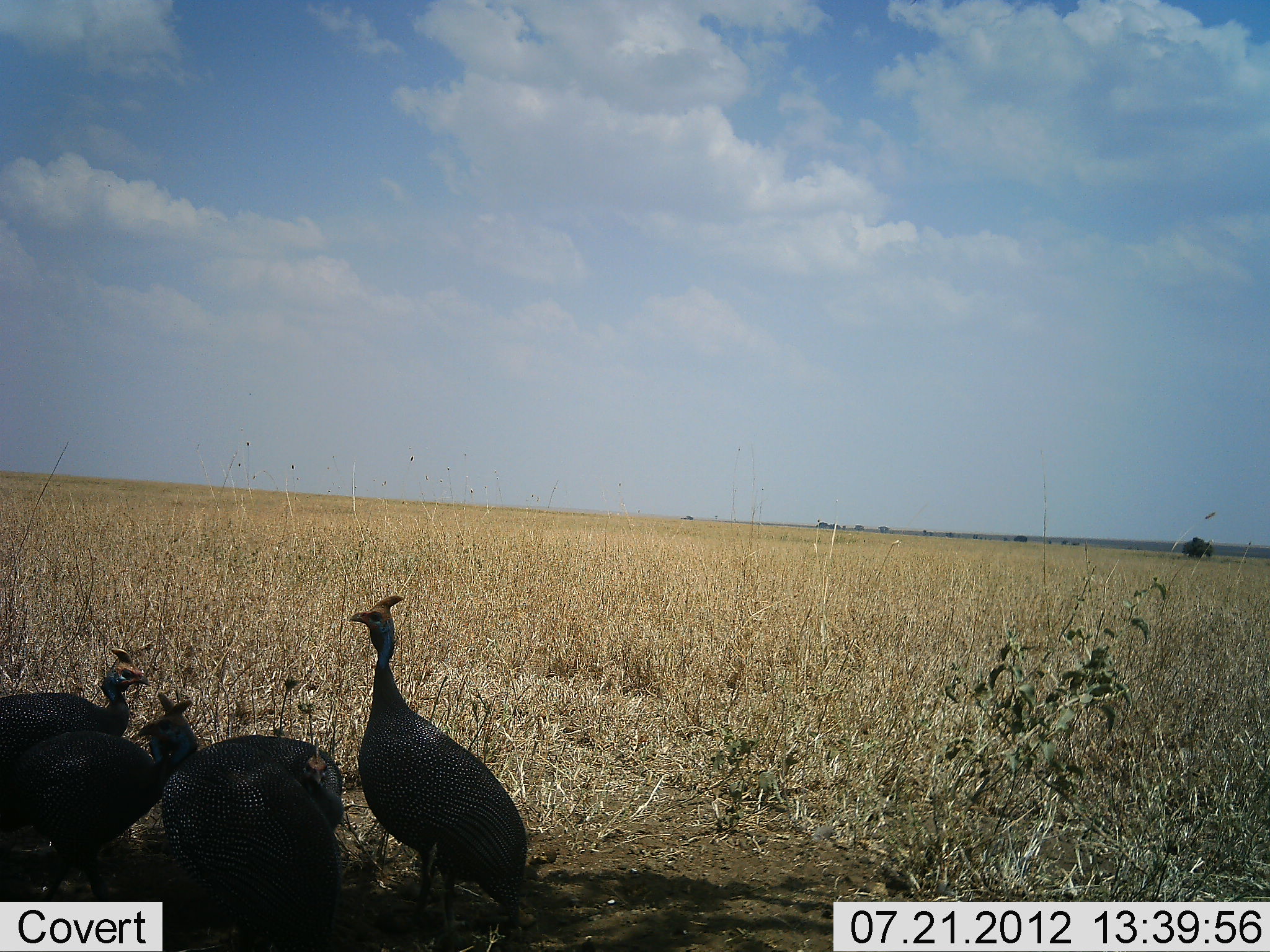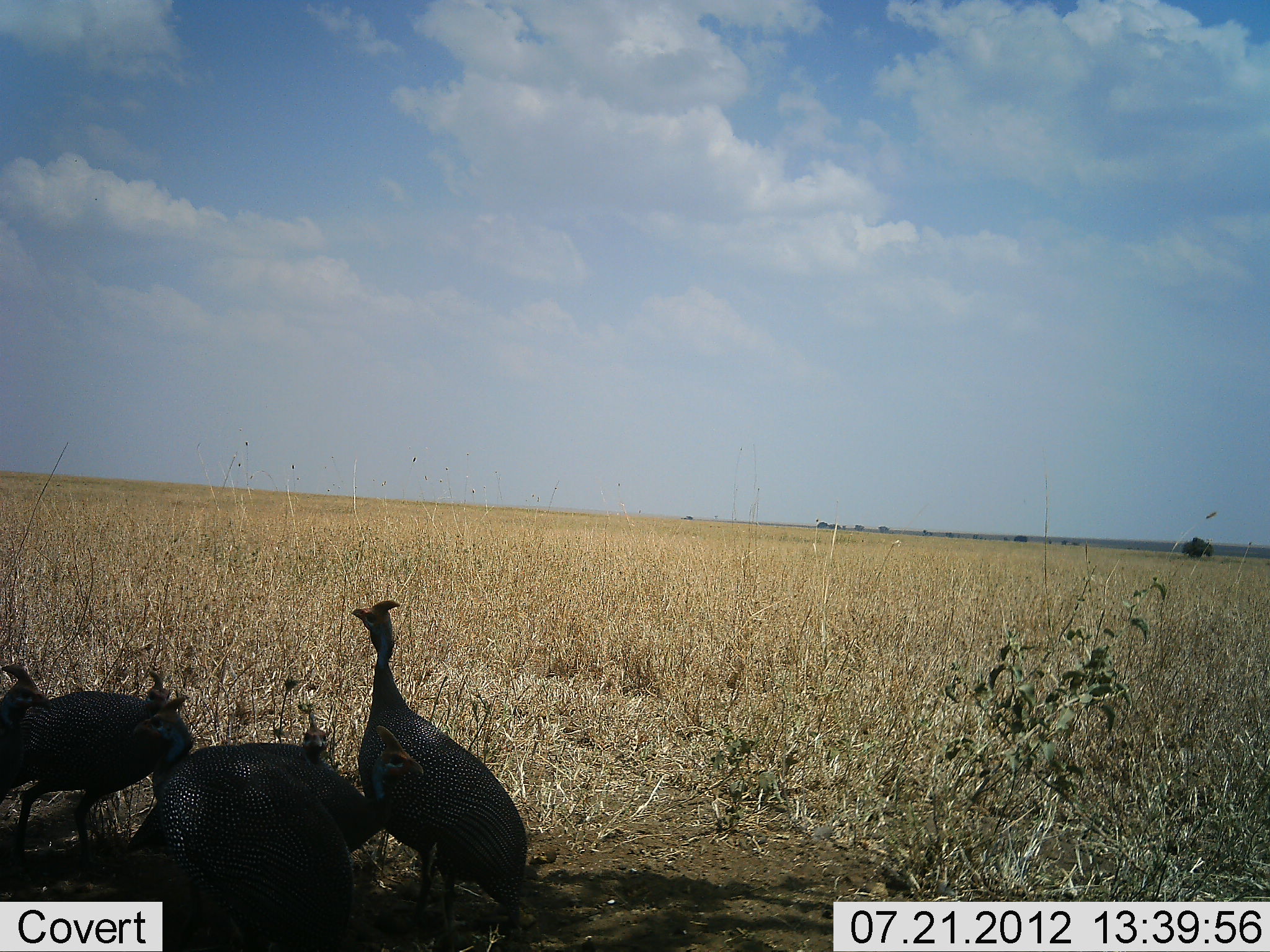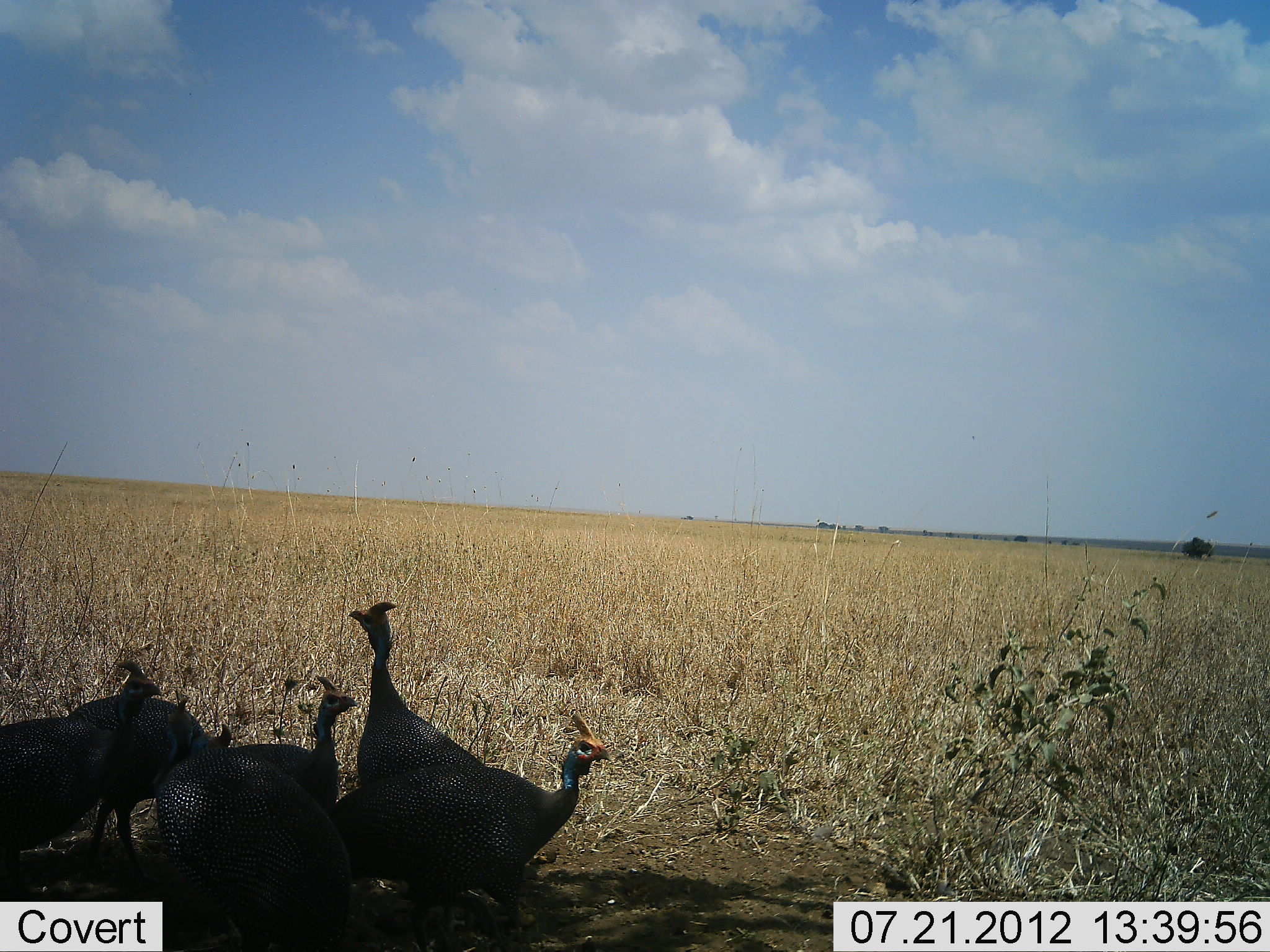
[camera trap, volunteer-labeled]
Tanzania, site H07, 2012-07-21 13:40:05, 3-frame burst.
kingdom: Animalia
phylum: Chordata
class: Aves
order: Galliformes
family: Numididae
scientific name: Numididae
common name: guinea fowl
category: guineafowl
Guineafowl (guinea fowl) (Numididae), count 6. Behavior (volunteer vote fractions): standing 70%, resting 10%, moving 40%, interacting 10%. Young present (vote fraction): 0%. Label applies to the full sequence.